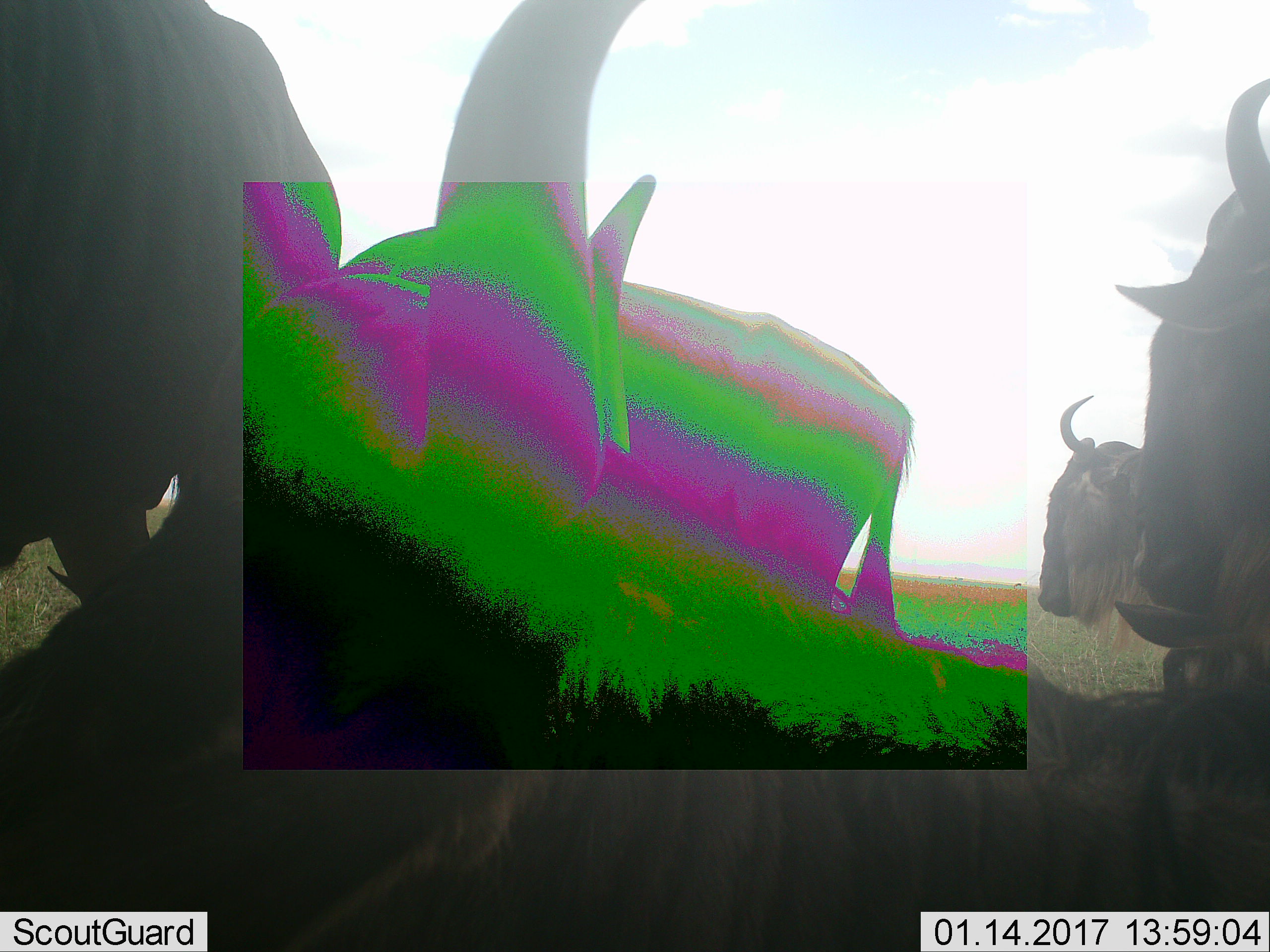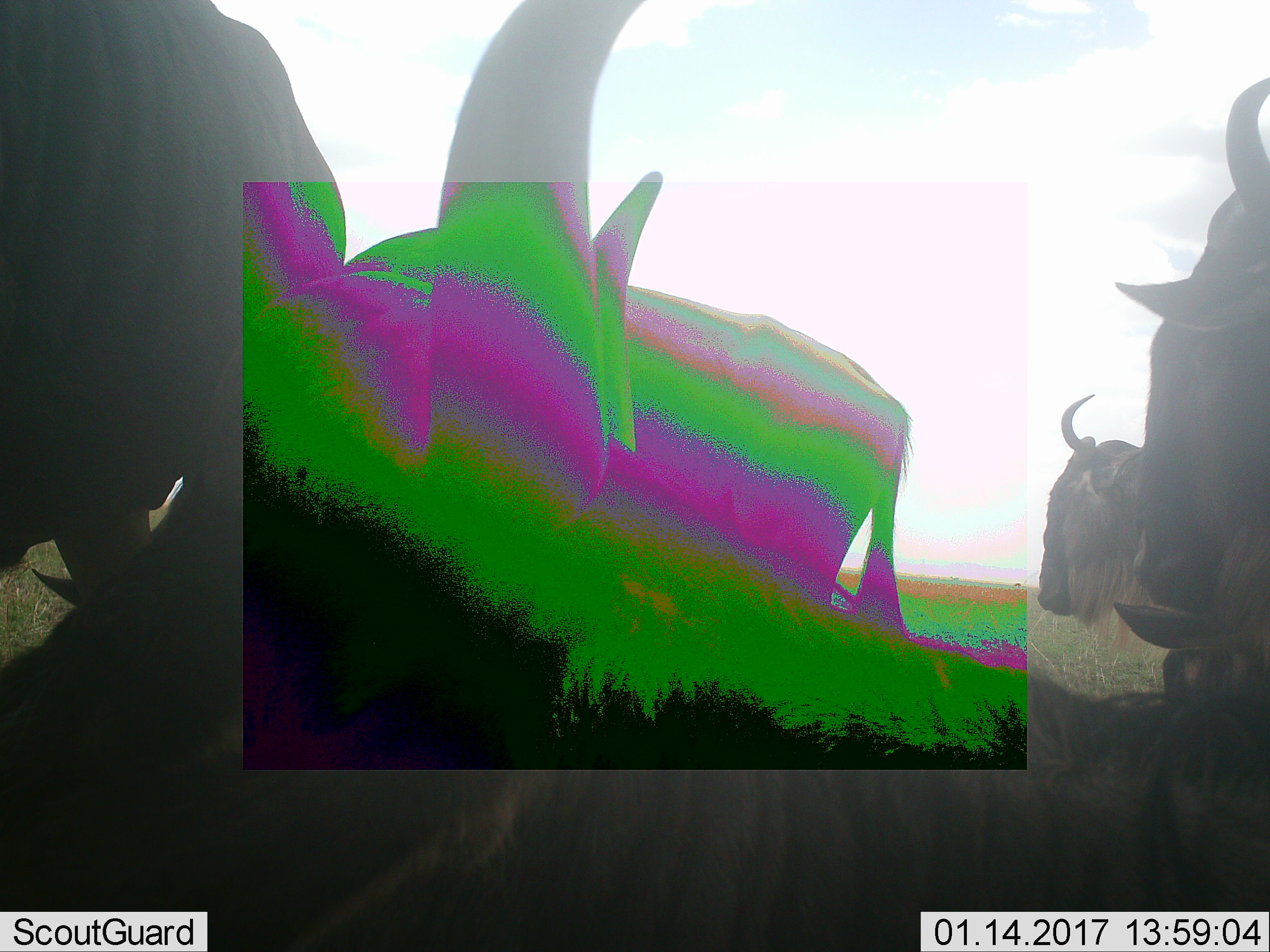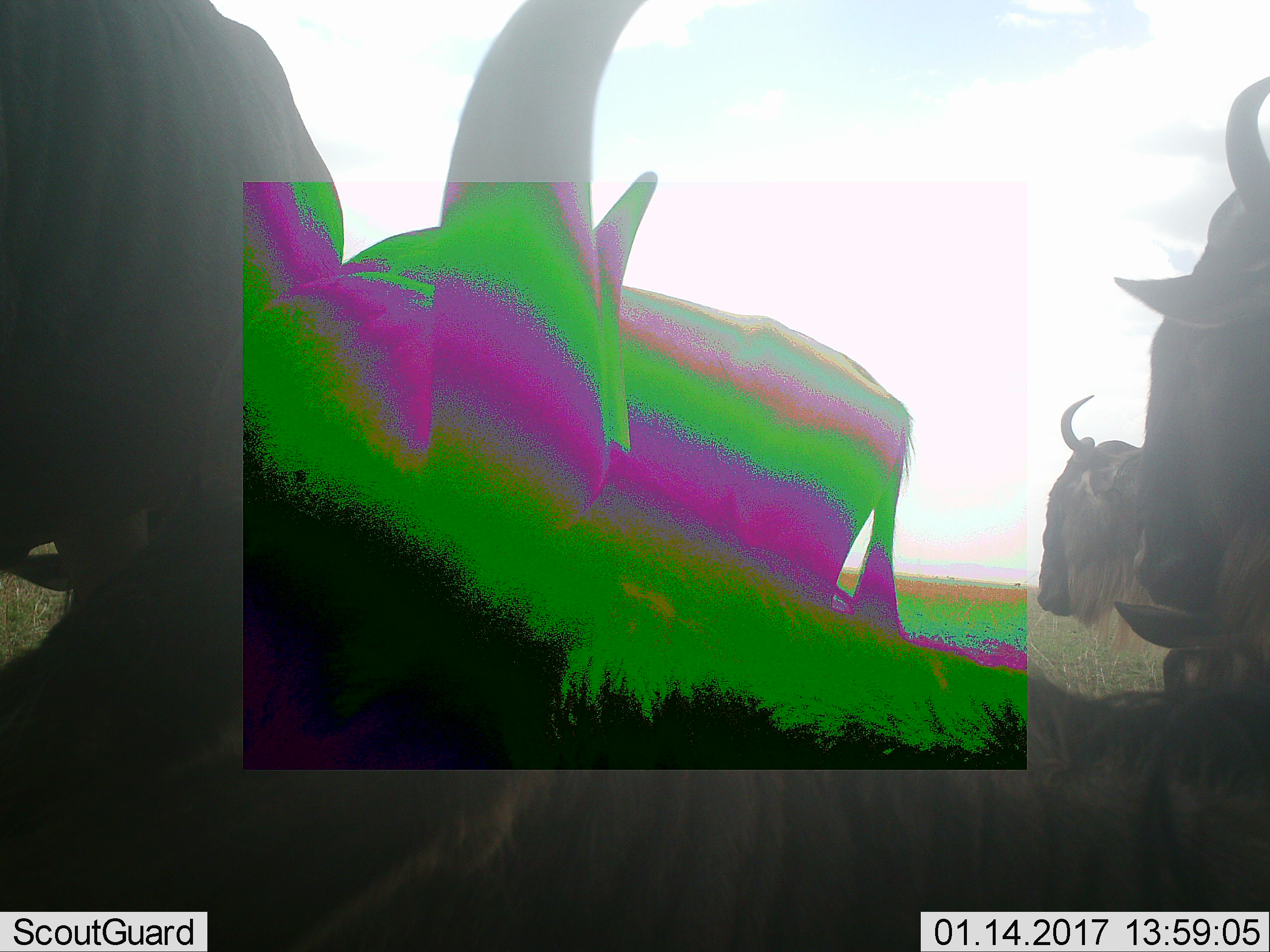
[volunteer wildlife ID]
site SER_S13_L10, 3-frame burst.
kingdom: Animalia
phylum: Chordata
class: Mammalia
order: Artiodactyla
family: Bovidae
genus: Connochaetes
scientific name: Connochaetes taurinus taurinus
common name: blue wildebeest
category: wildebeestblue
Wildebeestblue (blue wildebeest) (Connochaetes taurinus taurinus), count 6. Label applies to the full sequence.